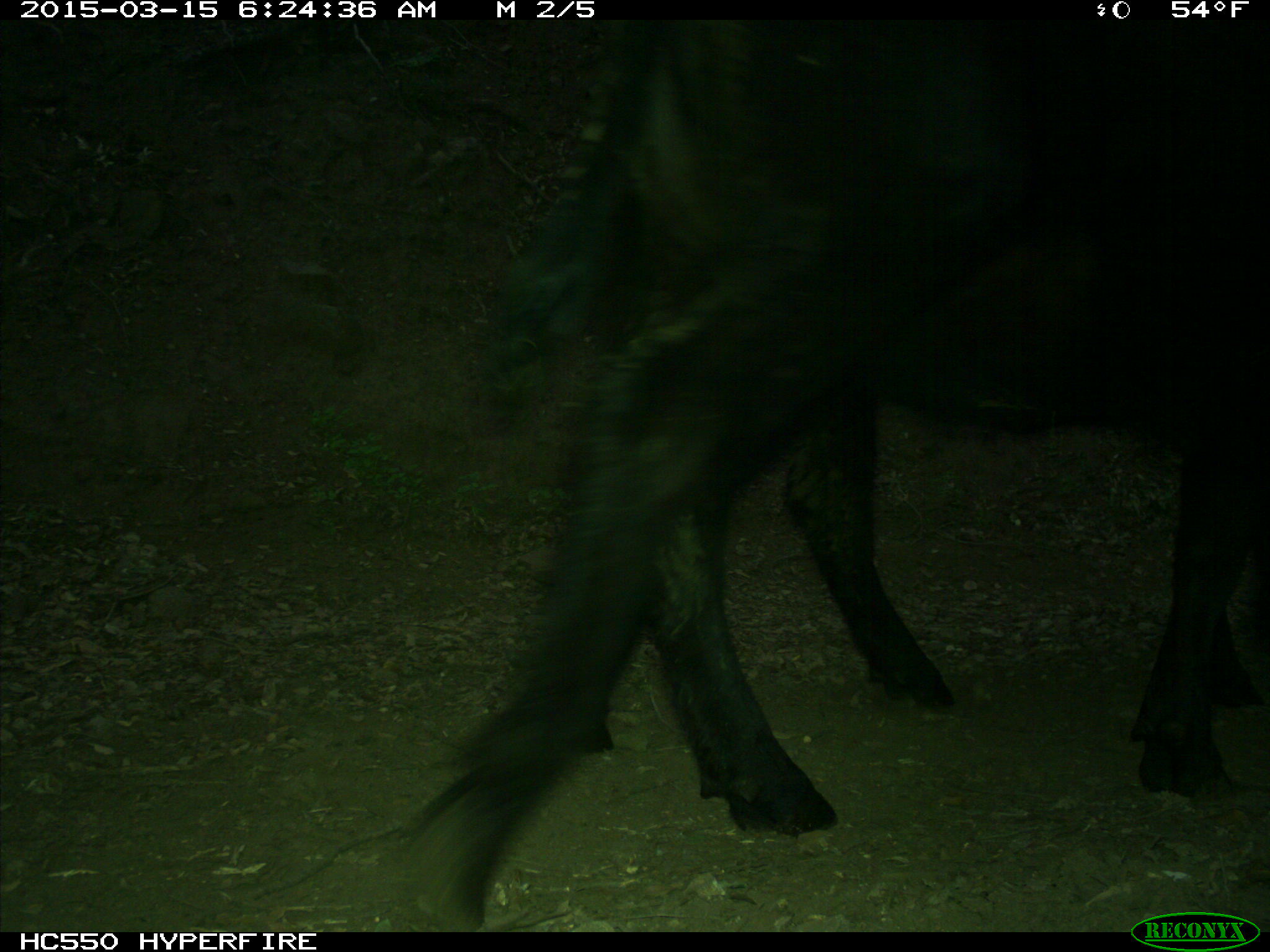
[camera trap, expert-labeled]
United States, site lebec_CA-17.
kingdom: Animalia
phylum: Chordata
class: Mammalia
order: Artiodactyla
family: Bovidae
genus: Bos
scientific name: Bos taurus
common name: domestic cow